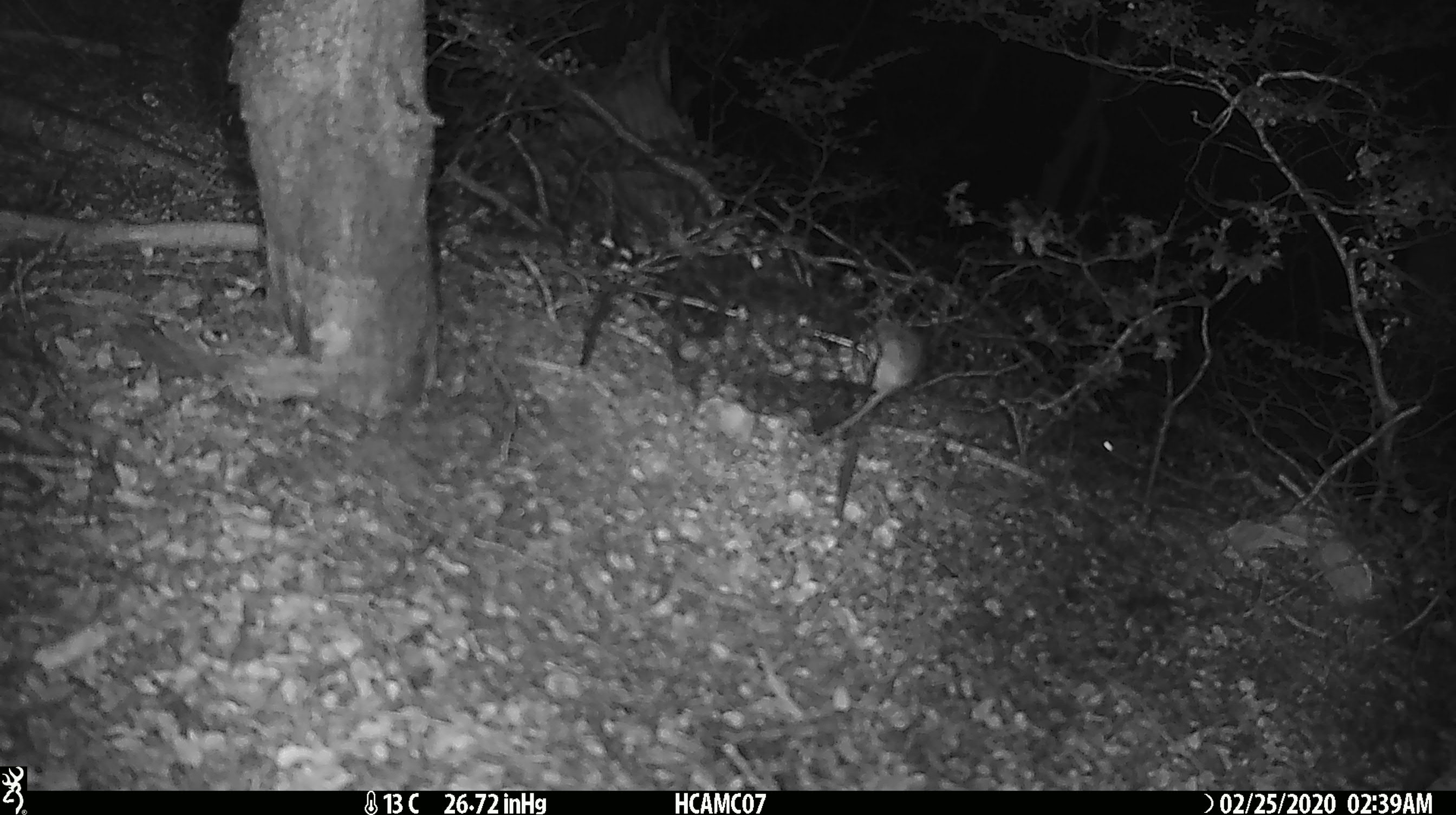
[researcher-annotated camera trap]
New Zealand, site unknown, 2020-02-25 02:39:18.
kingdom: Animalia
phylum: Chordata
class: Mammalia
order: Rodentia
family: Muridae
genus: Mus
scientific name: Mus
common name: mouse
Mouse (Mus).